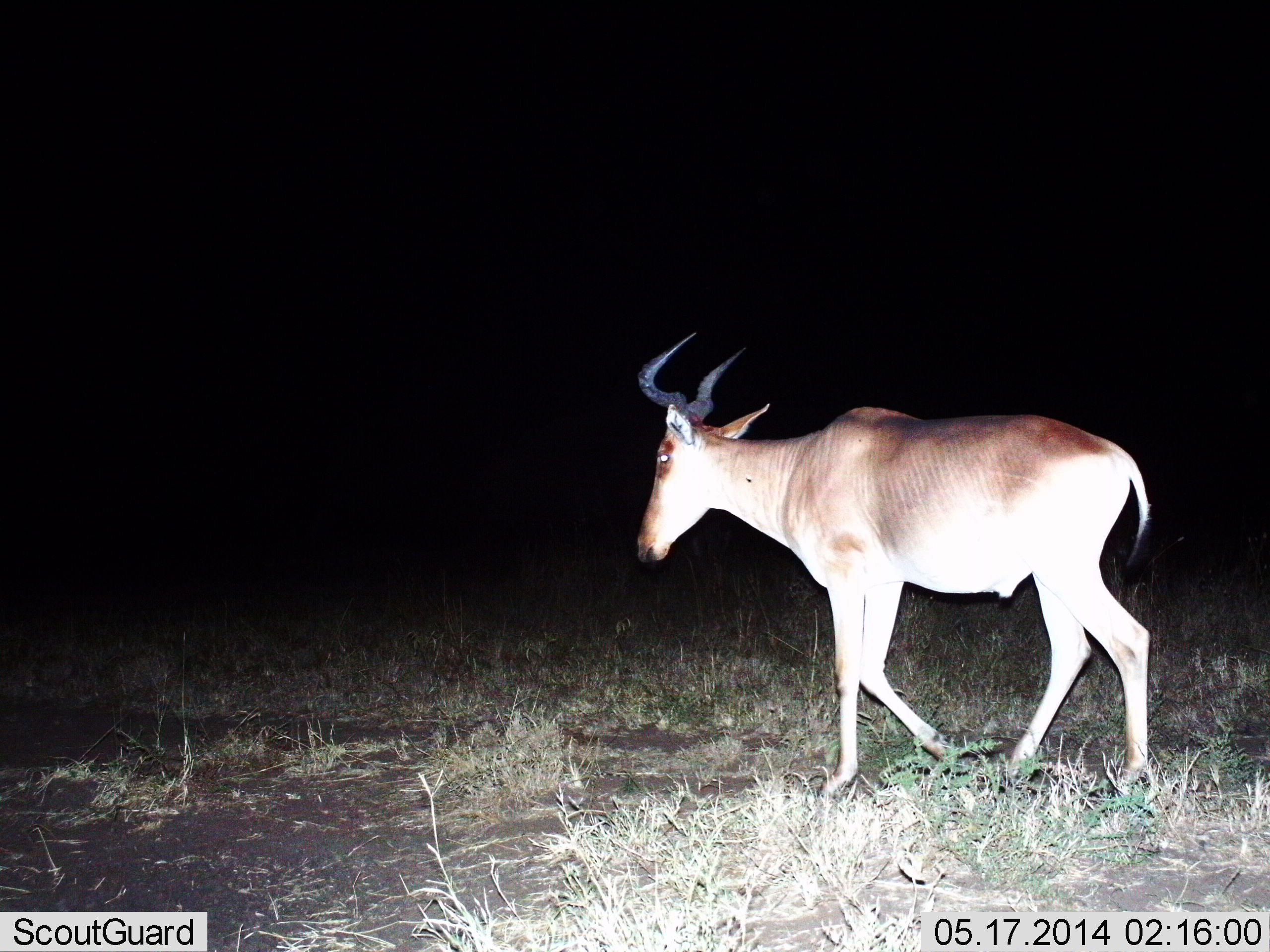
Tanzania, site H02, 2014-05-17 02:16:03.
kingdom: Animalia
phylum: Chordata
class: Mammalia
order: Artiodactyla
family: Bovidae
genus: Alcelaphus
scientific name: Alcelaphus buselaphus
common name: hartebeest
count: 1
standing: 10%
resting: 0%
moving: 90%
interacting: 0%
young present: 0%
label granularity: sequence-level